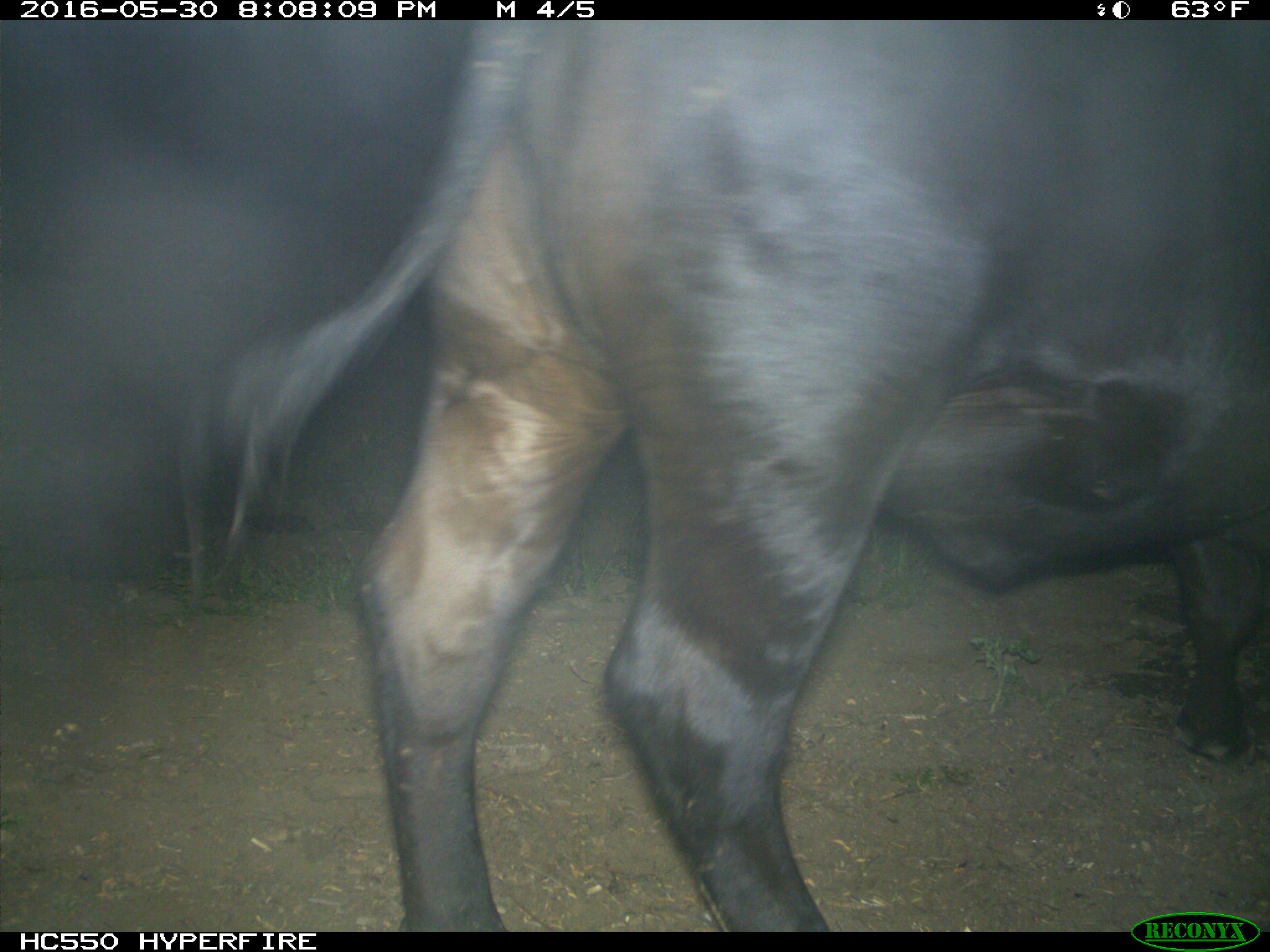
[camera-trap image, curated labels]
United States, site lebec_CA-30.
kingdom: Animalia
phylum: Chordata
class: Mammalia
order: Artiodactyla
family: Bovidae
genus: Bos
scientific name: Bos taurus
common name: domestic cow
Bos taurus (domestic cow).